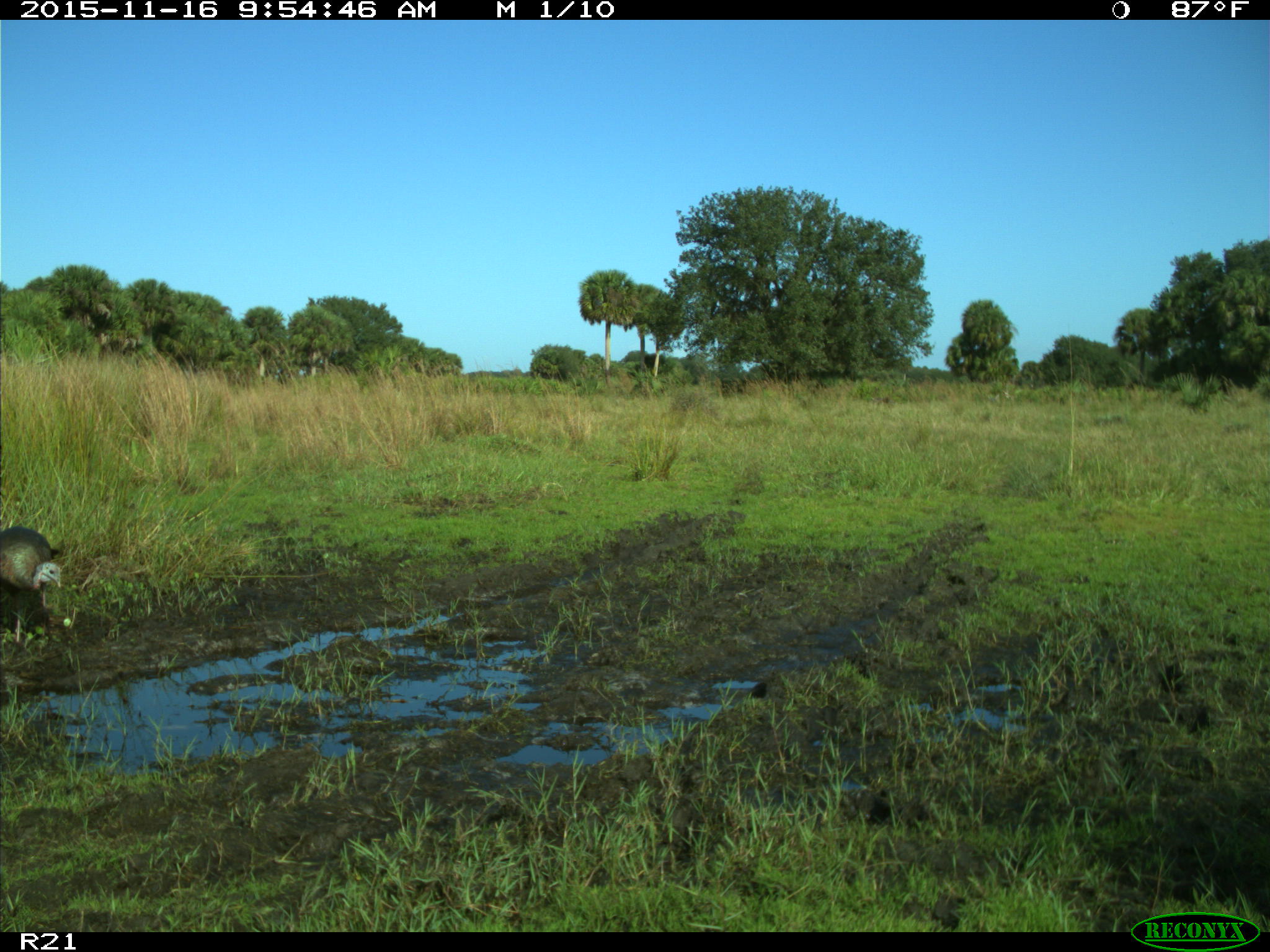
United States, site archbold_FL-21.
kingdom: Animalia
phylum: Chordata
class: Aves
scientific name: Aves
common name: birds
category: unidentified bird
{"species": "unidentified bird (birds) (Aves)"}